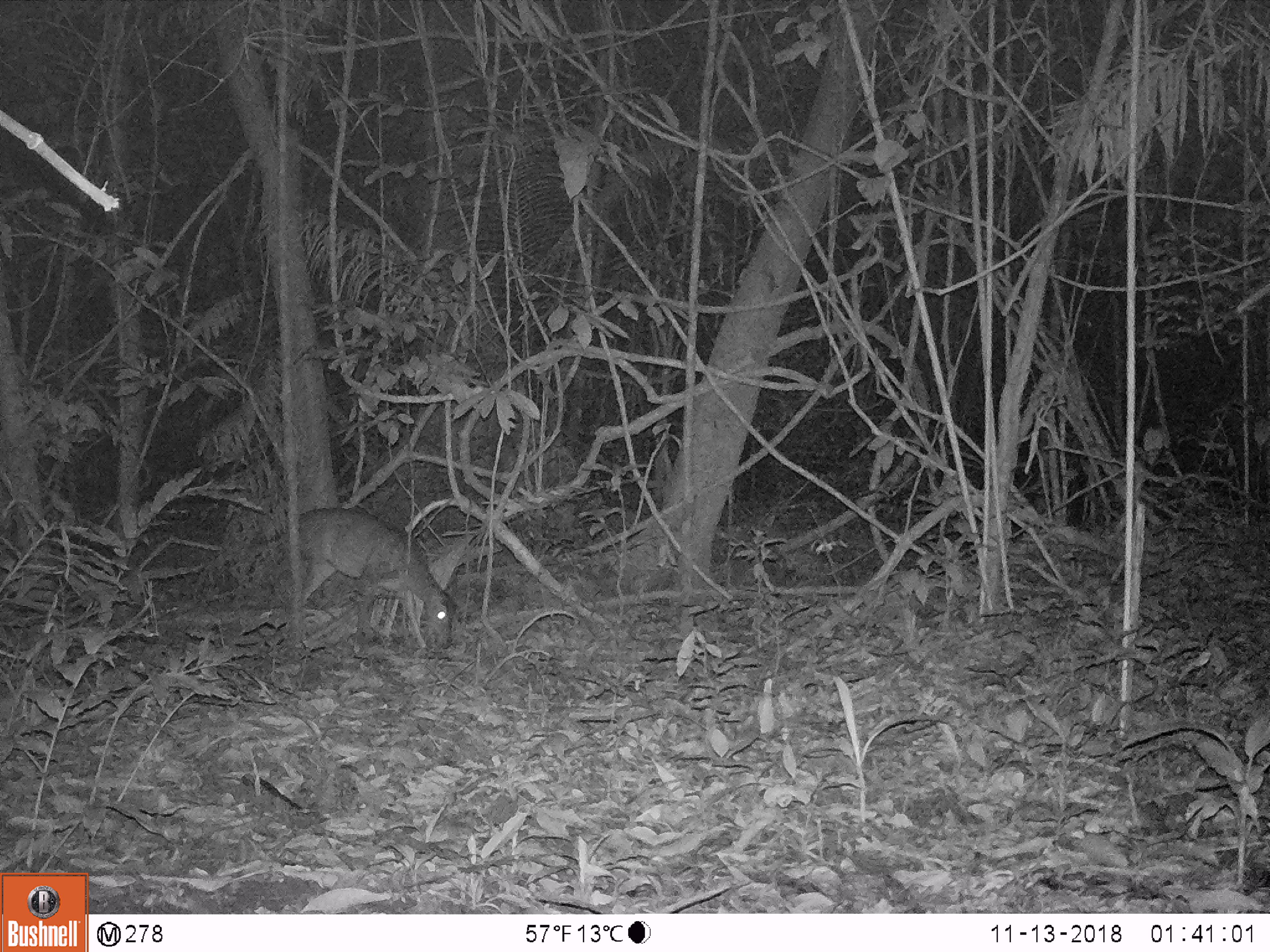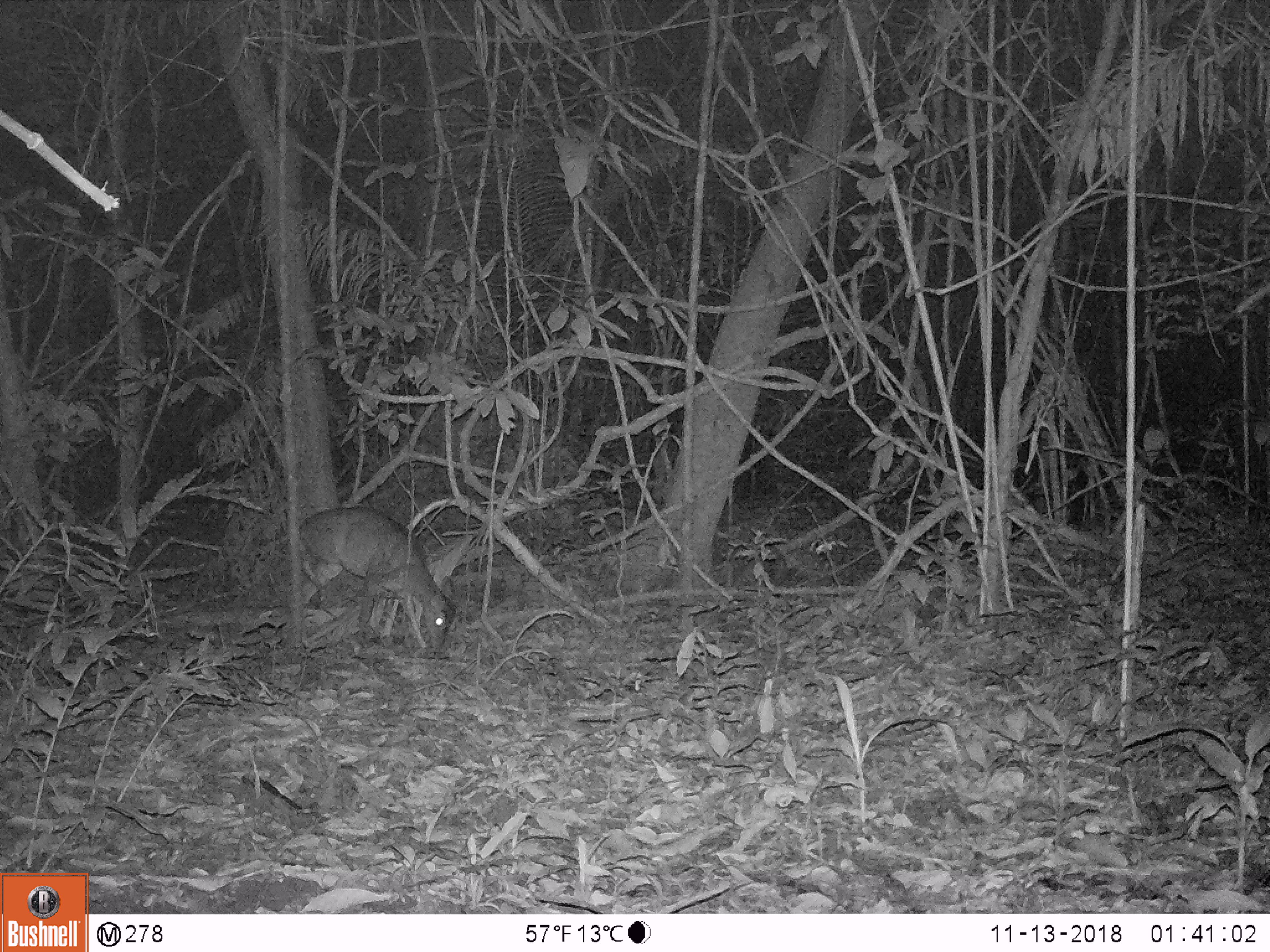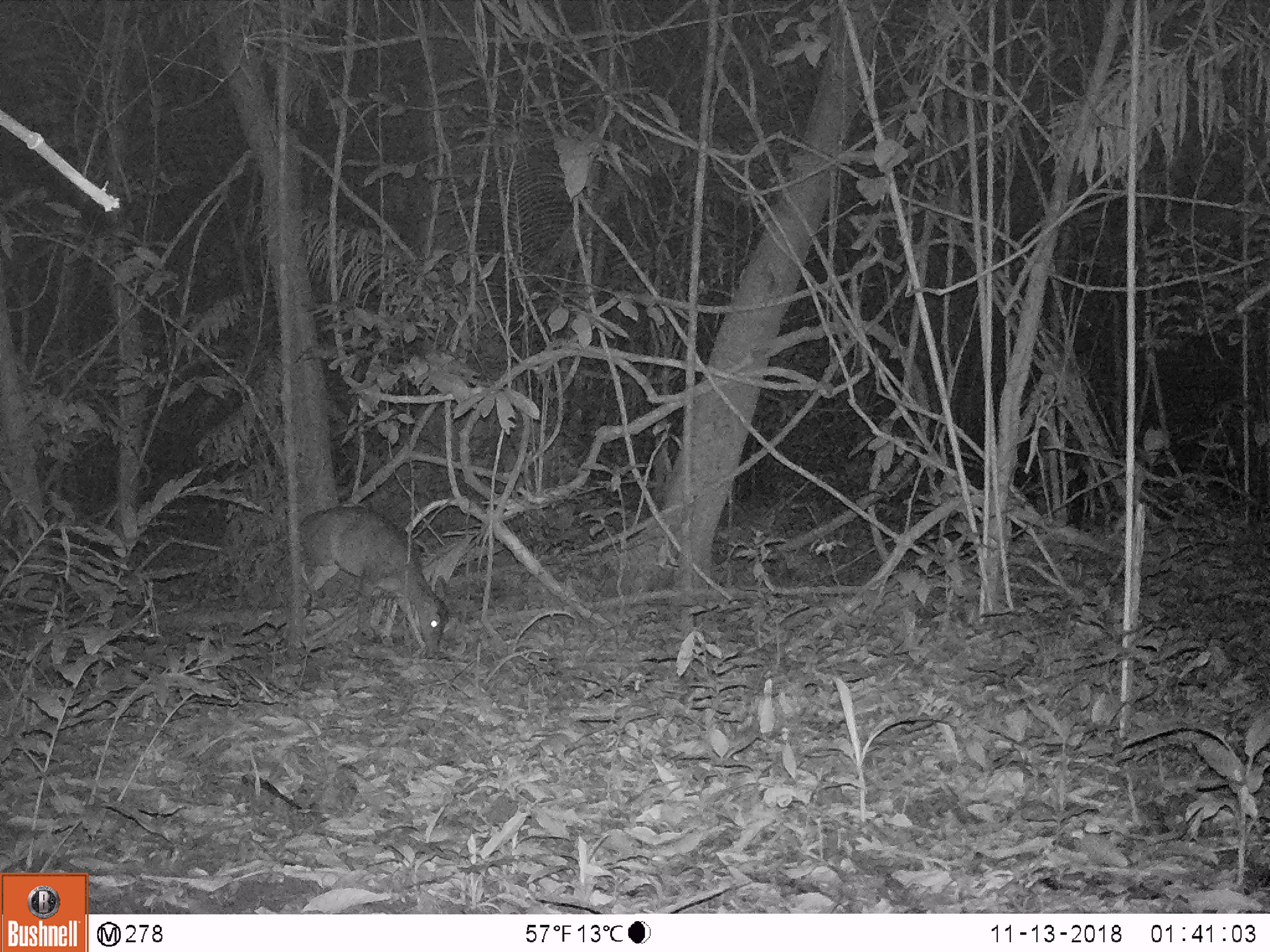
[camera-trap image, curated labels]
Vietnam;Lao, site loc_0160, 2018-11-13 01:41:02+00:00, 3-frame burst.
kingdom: Animalia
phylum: Chordata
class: Mammalia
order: Artiodactyla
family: Cervidae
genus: Muntiacus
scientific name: Muntiacus vuquangensis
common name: large-antlered muntjac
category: large antlered muntjac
Large antlered muntjac (large-antlered muntjac) (Muntiacus vuquangensis). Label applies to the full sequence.